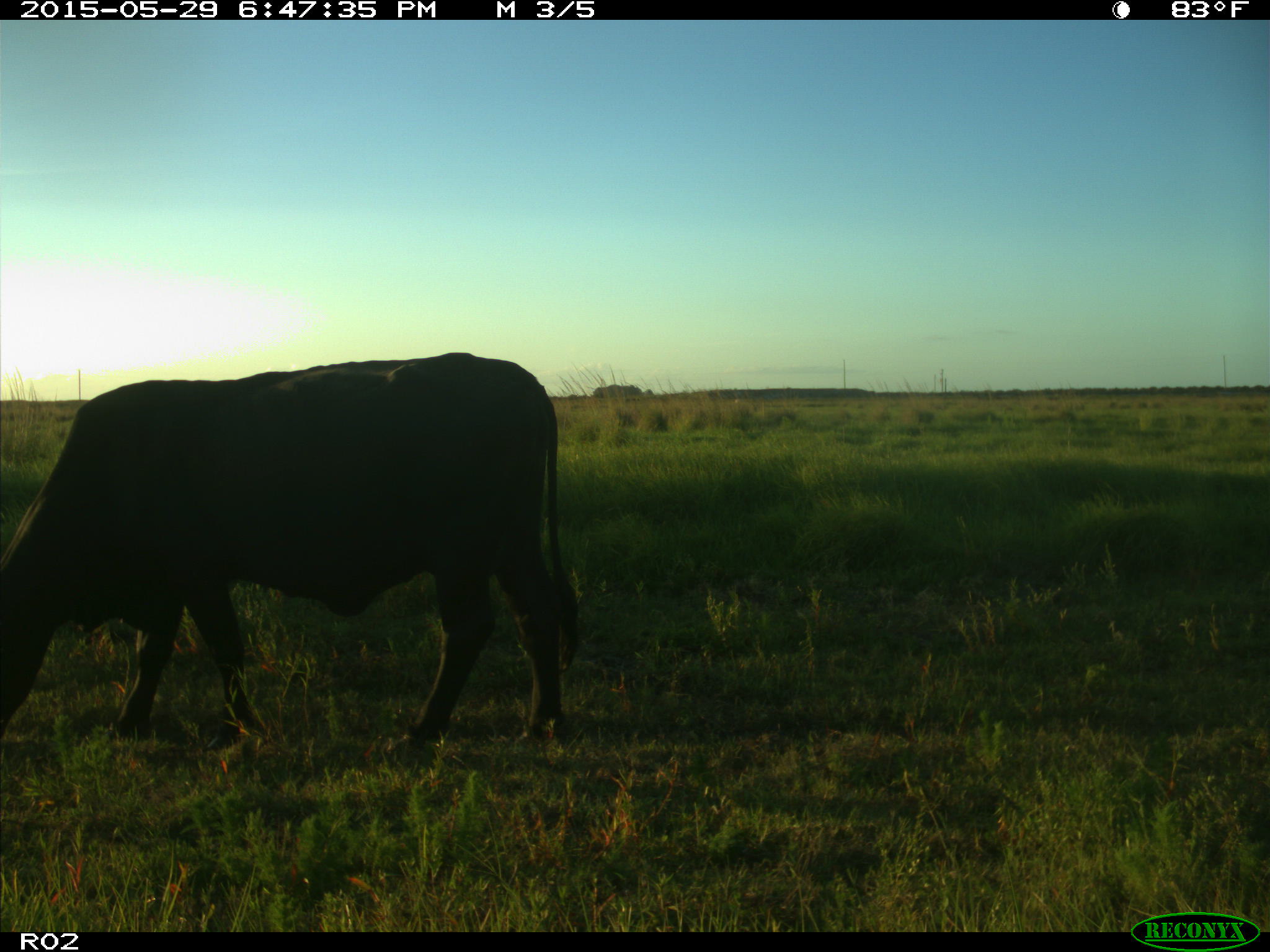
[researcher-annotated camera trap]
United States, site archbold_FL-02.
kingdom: Animalia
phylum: Chordata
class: Mammalia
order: Artiodactyla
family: Bovidae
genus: Bos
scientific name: Bos taurus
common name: domestic cow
Bos taurus (domestic cow).